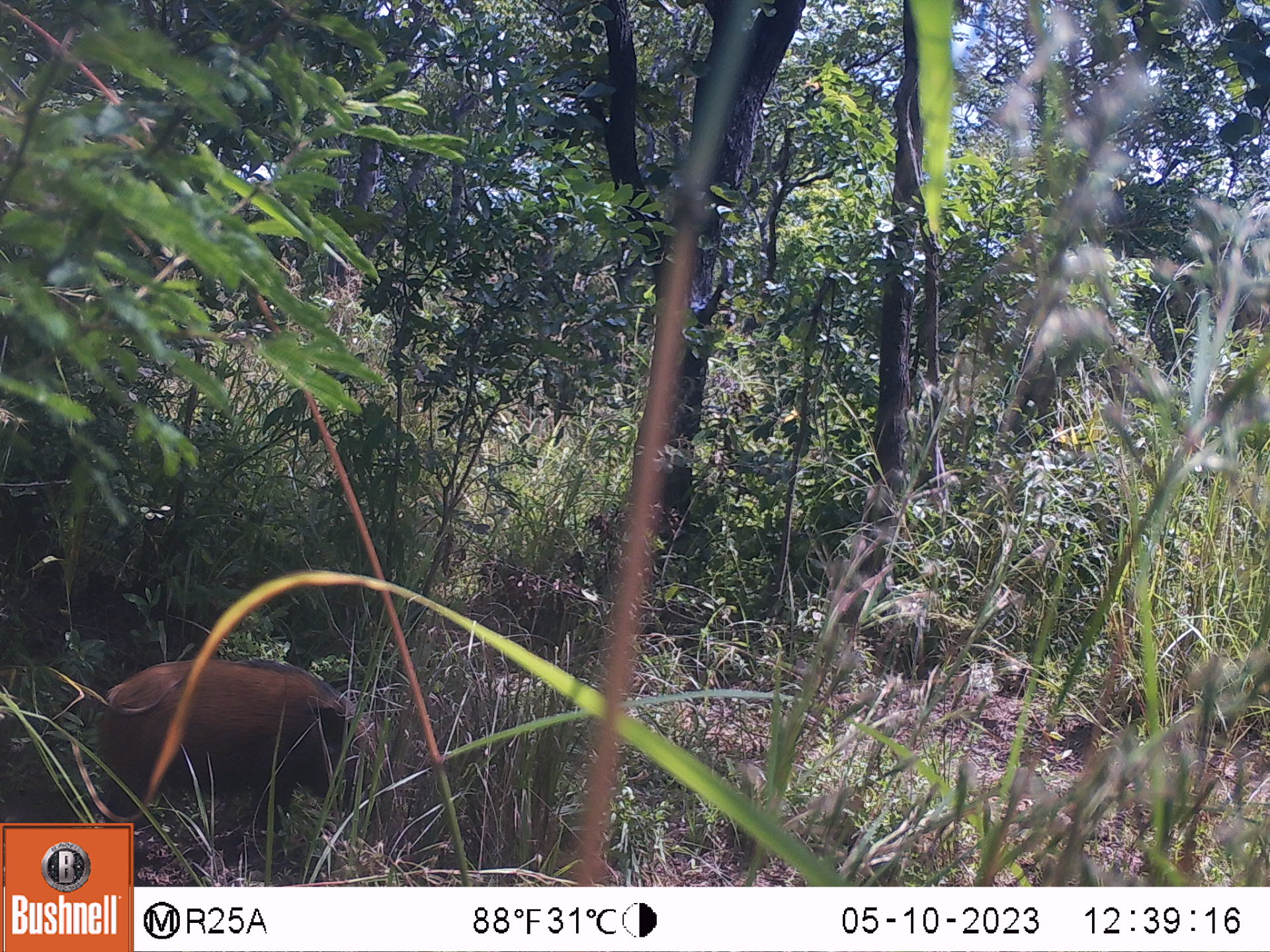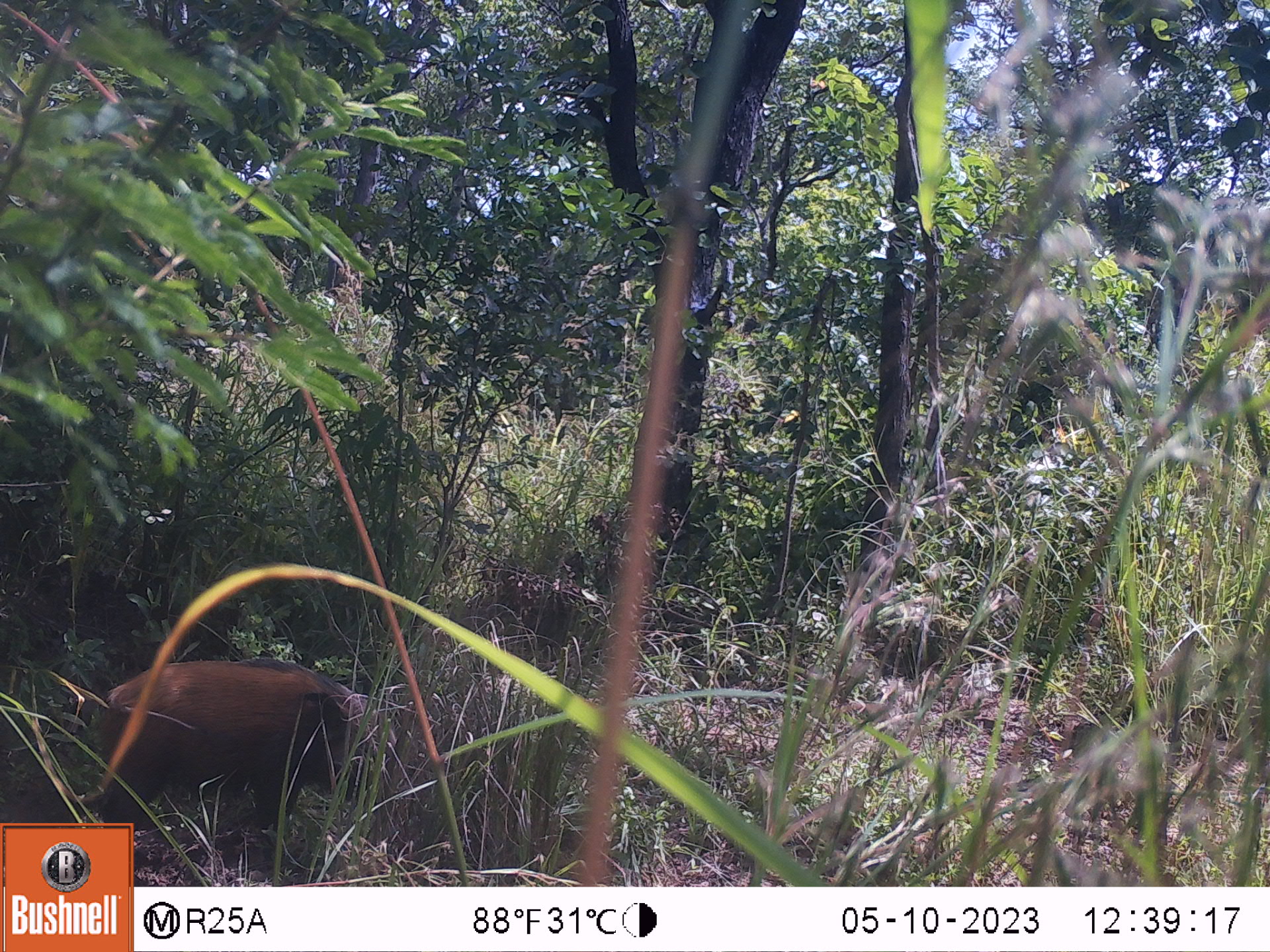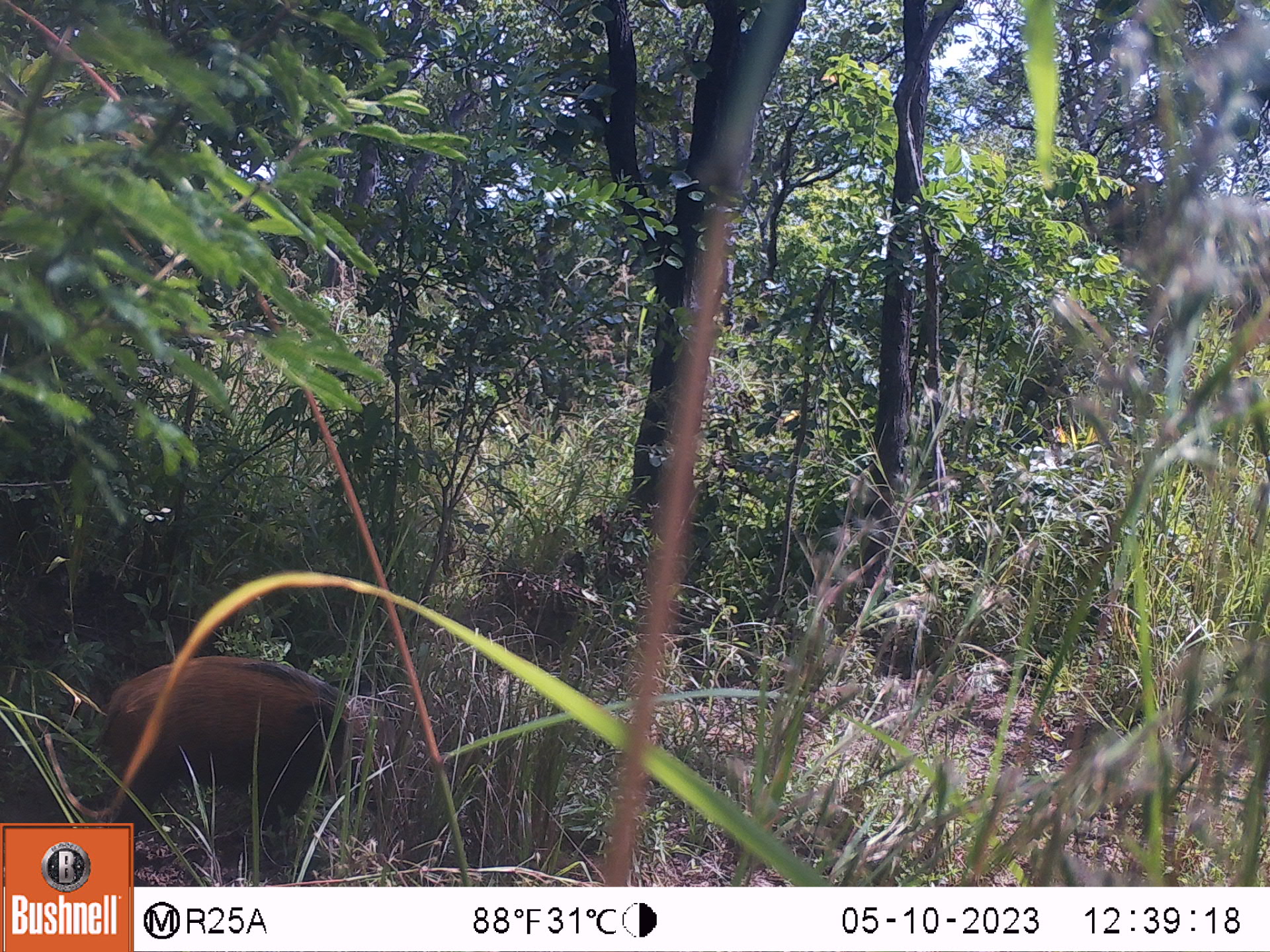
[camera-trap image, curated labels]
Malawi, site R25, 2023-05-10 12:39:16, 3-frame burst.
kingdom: Animalia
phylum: Chordata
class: Mammalia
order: Artiodactyla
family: Suidae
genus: Potamochoerus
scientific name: Potamochoerus larvatus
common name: bushpig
Bushpig (Potamochoerus larvatus), count 1.